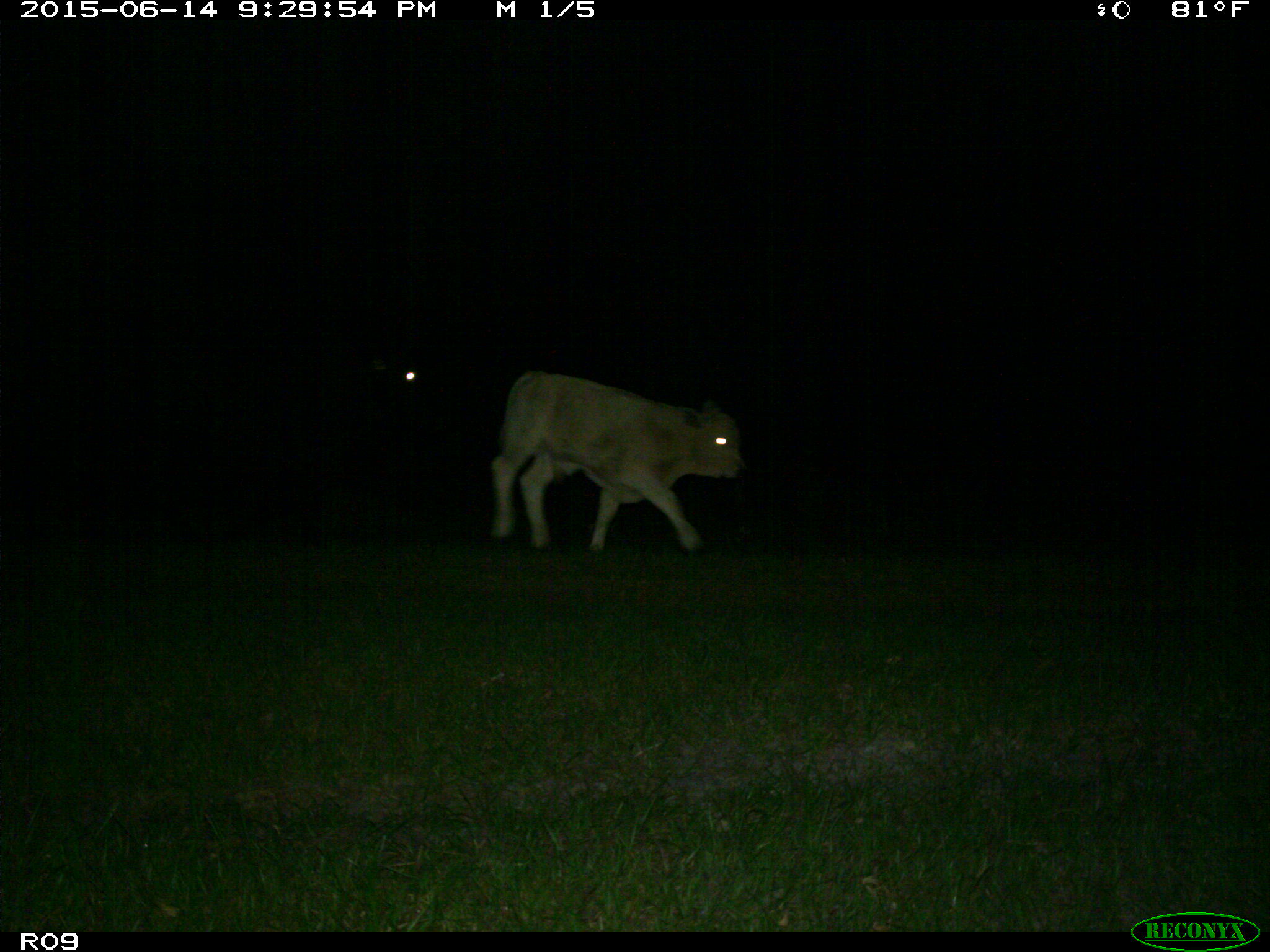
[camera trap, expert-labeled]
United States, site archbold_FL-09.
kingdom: Animalia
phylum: Chordata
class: Mammalia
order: Artiodactyla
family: Bovidae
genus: Bos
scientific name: Bos taurus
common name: domestic cow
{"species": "Bos taurus (domestic cow)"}